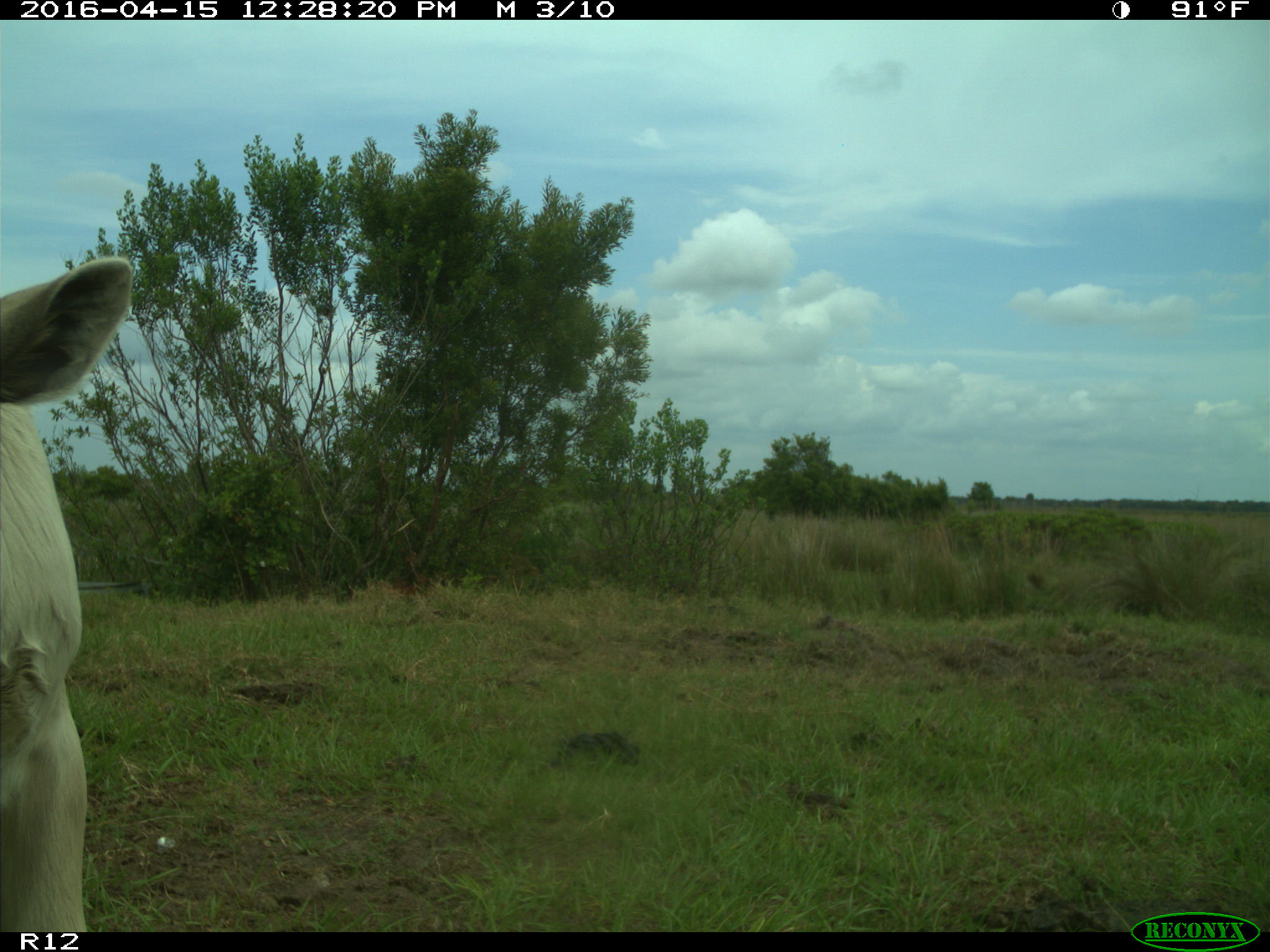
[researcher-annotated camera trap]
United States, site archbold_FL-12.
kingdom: Animalia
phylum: Chordata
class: Mammalia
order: Artiodactyla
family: Bovidae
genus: Bos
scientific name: Bos taurus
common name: domestic cow